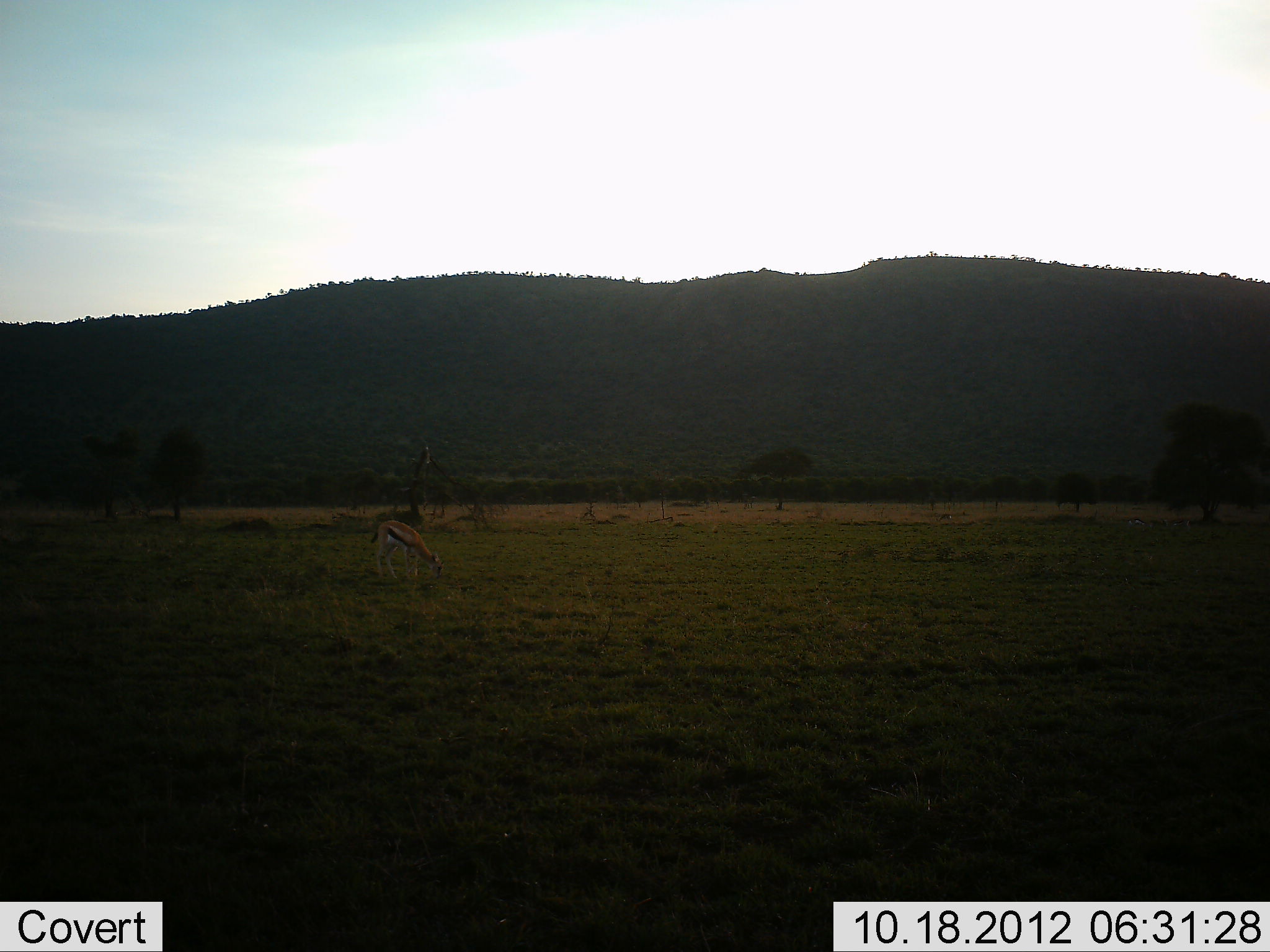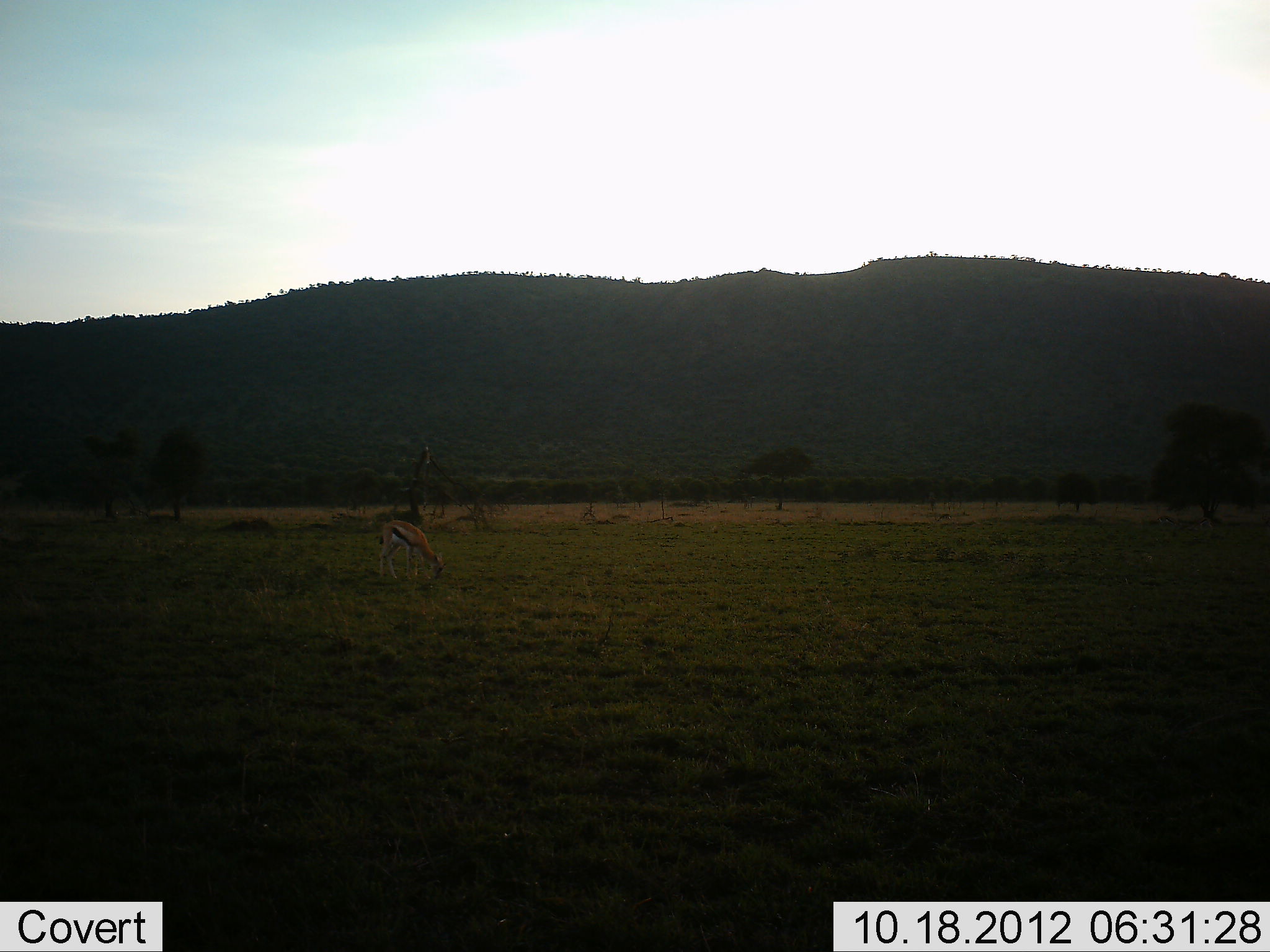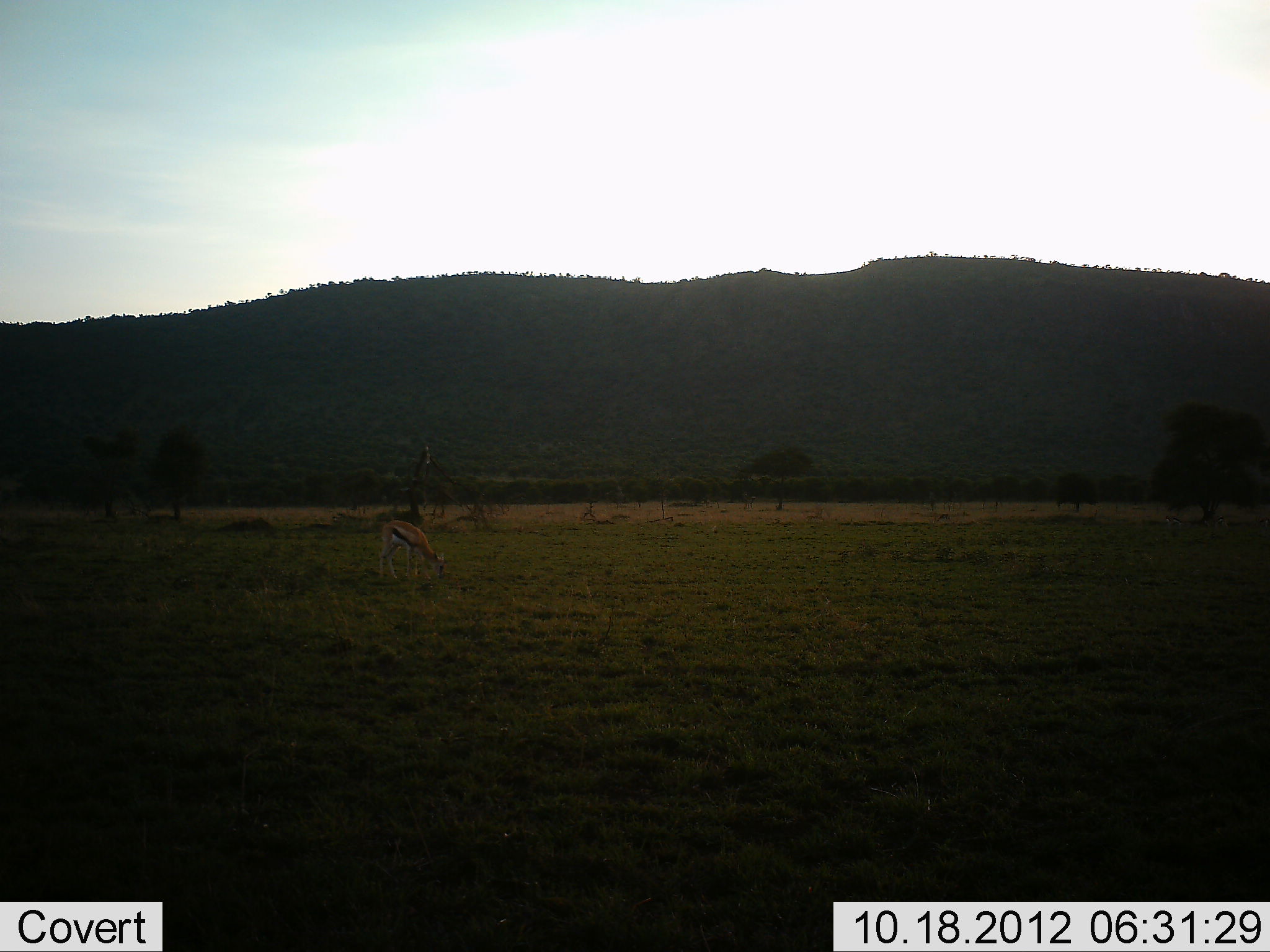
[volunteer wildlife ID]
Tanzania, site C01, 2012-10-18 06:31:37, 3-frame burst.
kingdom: Animalia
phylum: Chordata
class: Mammalia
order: Artiodactyla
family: Bovidae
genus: Eudorcas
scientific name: Eudorcas thomsonii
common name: thomson's gazelle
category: gazellethomsons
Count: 1.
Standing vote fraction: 40%.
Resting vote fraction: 0%.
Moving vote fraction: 10%.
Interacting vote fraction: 0%.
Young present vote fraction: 0%.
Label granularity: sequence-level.